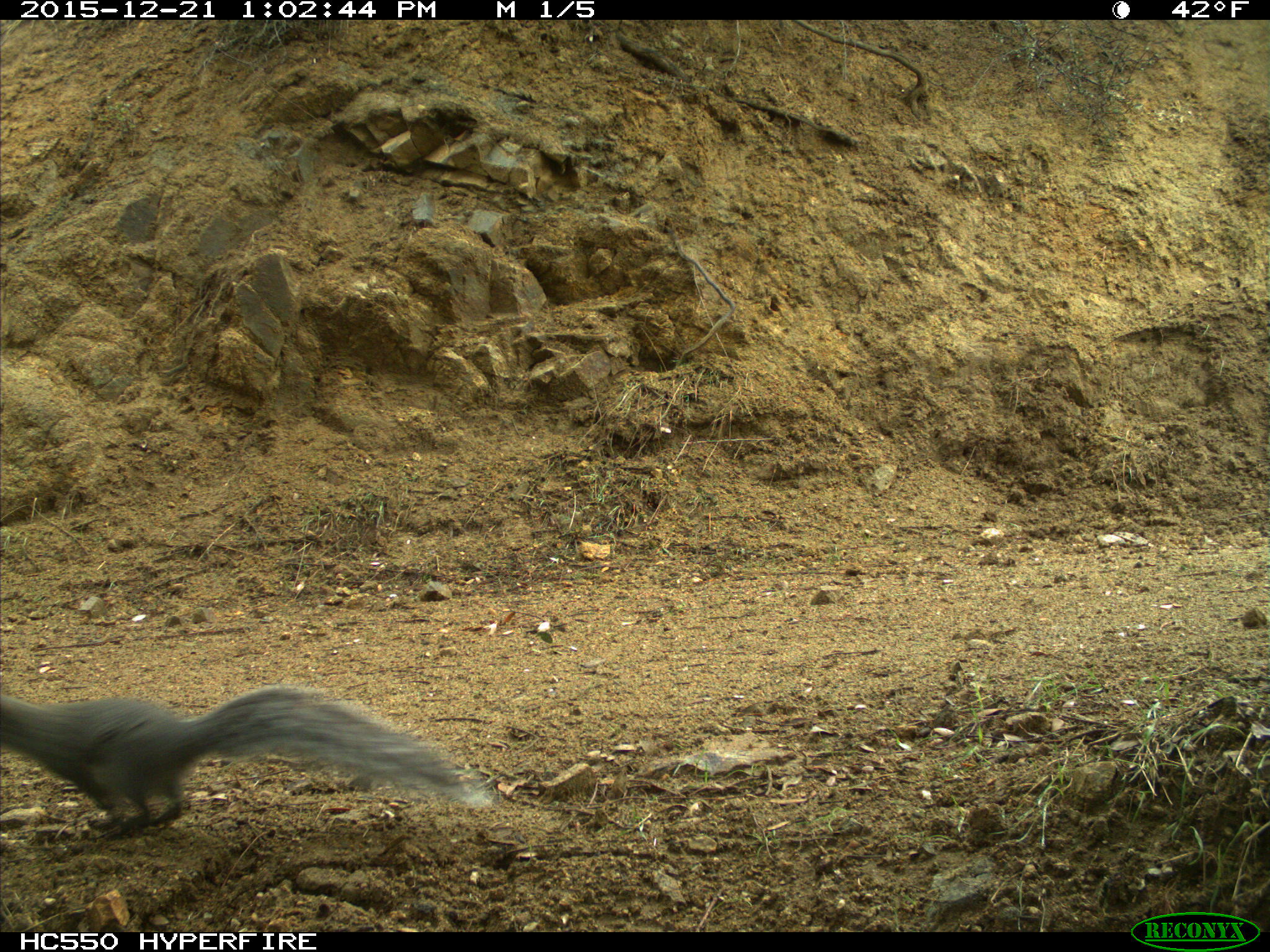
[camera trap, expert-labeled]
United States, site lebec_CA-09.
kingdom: Animalia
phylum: Chordata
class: Mammalia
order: Rodentia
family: Sciuridae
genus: Sciurus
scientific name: Sciurus carolinensis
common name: eastern gray squirrel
Sciurus carolinensis (eastern gray squirrel).